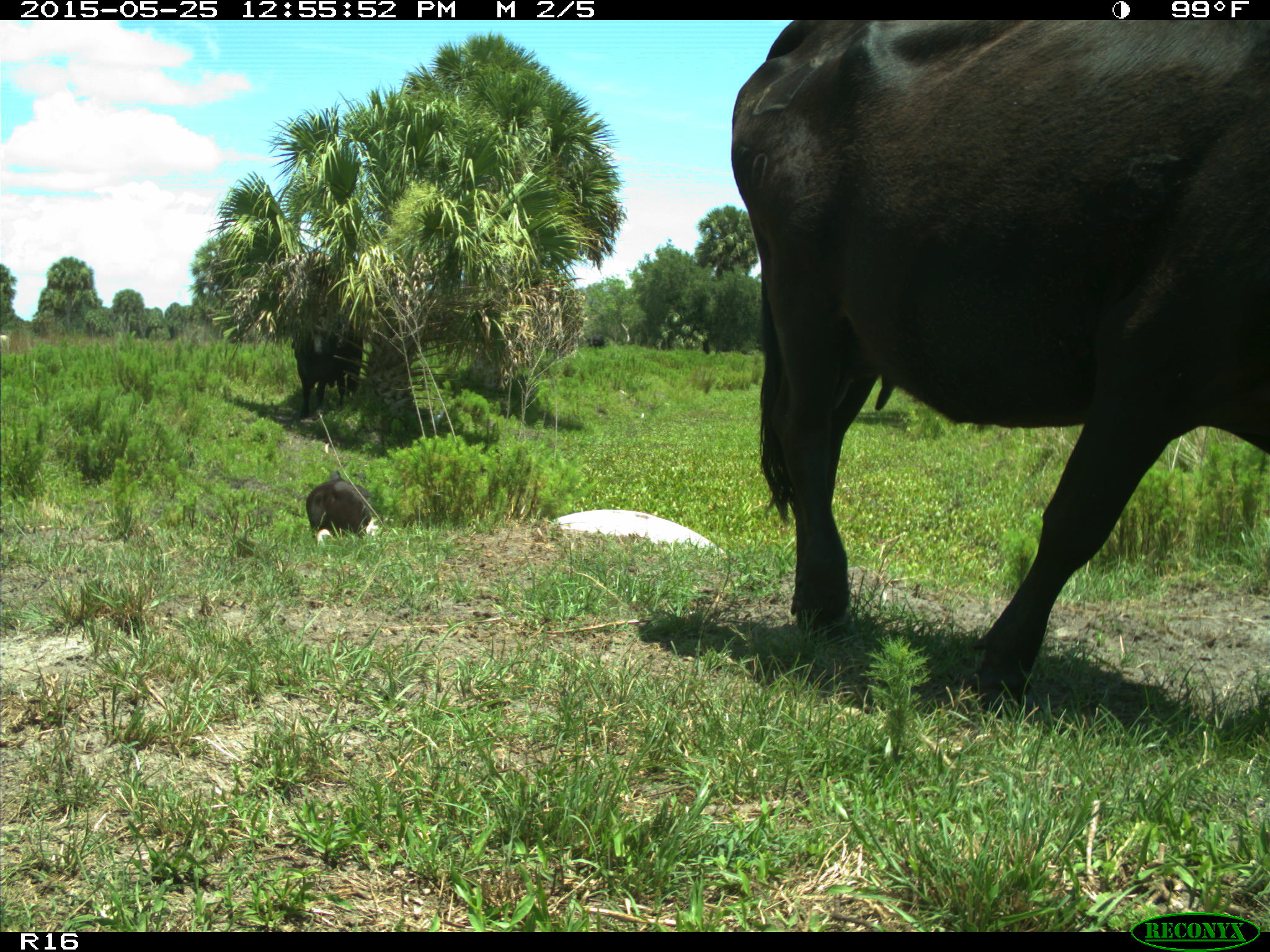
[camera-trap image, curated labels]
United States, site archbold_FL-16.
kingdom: Animalia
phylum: Chordata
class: Mammalia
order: Artiodactyla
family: Bovidae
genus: Bos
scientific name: Bos taurus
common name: domestic cow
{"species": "Bos taurus (domestic cow)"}